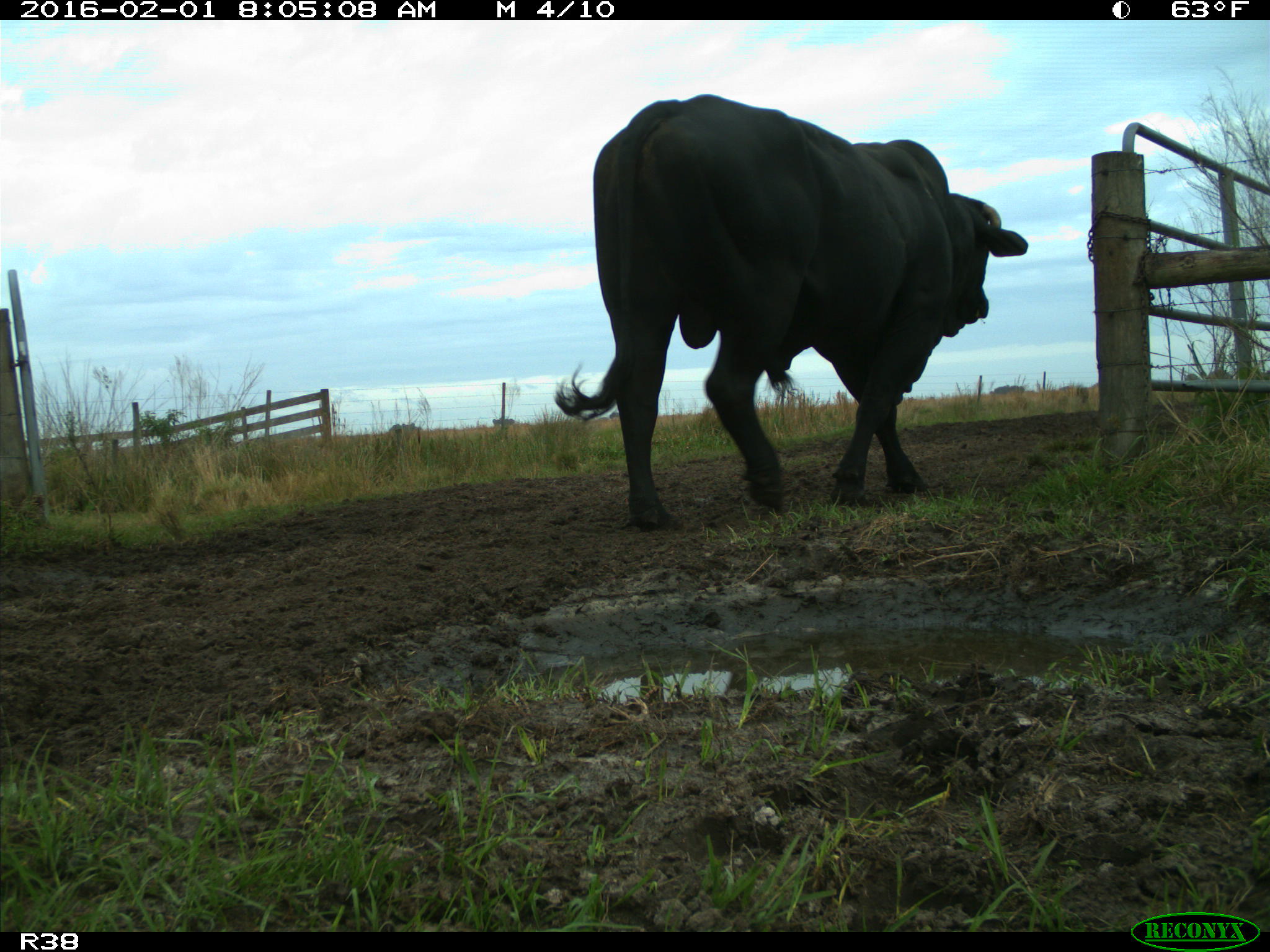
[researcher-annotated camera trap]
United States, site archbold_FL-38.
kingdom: Animalia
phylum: Chordata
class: Mammalia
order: Artiodactyla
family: Bovidae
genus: Bos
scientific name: Bos taurus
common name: domestic cow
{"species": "Bos taurus (domestic cow)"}